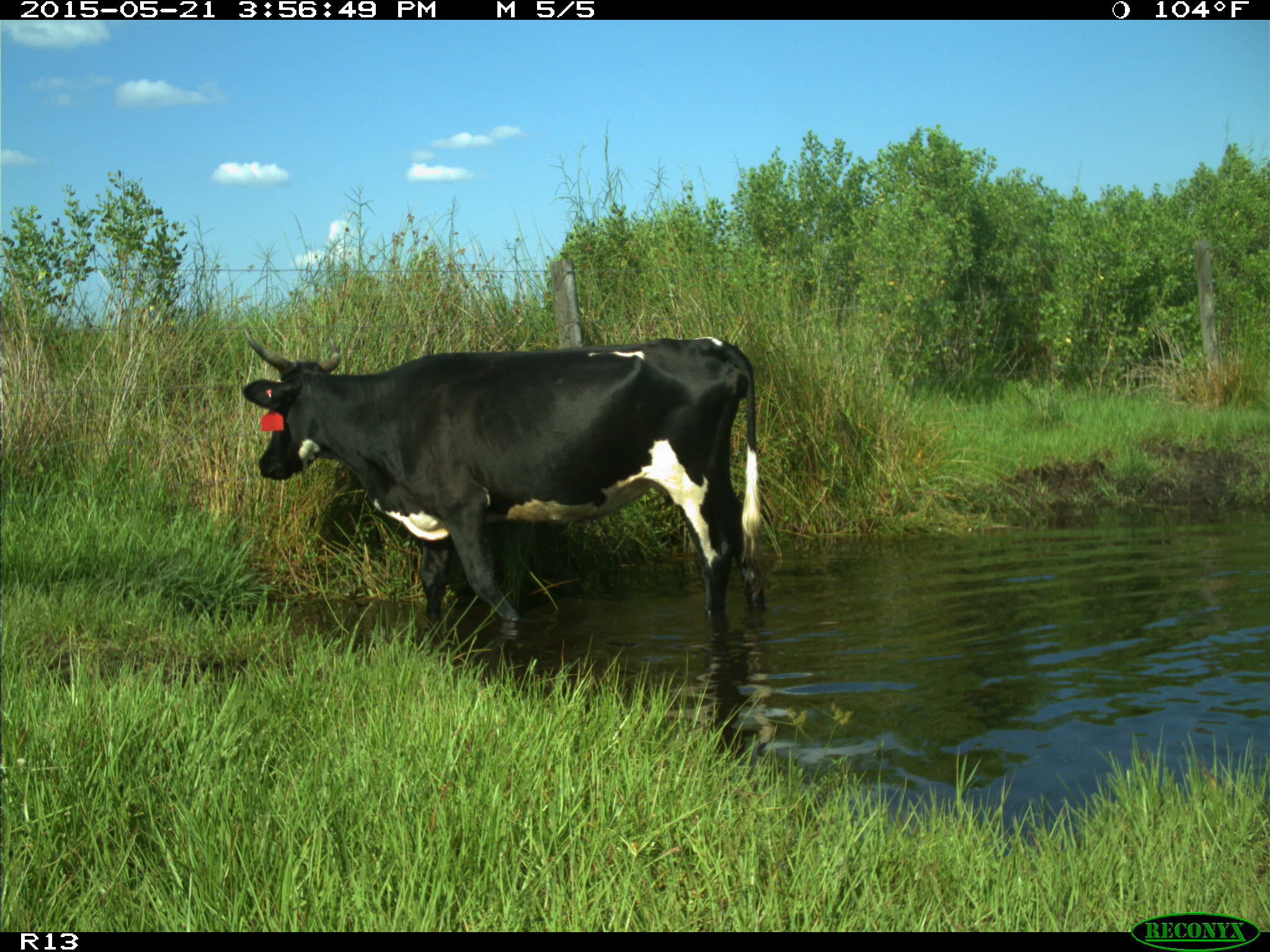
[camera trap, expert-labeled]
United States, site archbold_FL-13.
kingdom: Animalia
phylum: Chordata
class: Mammalia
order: Artiodactyla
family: Bovidae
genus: Bos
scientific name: Bos taurus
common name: domestic cow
Bos taurus (domestic cow).